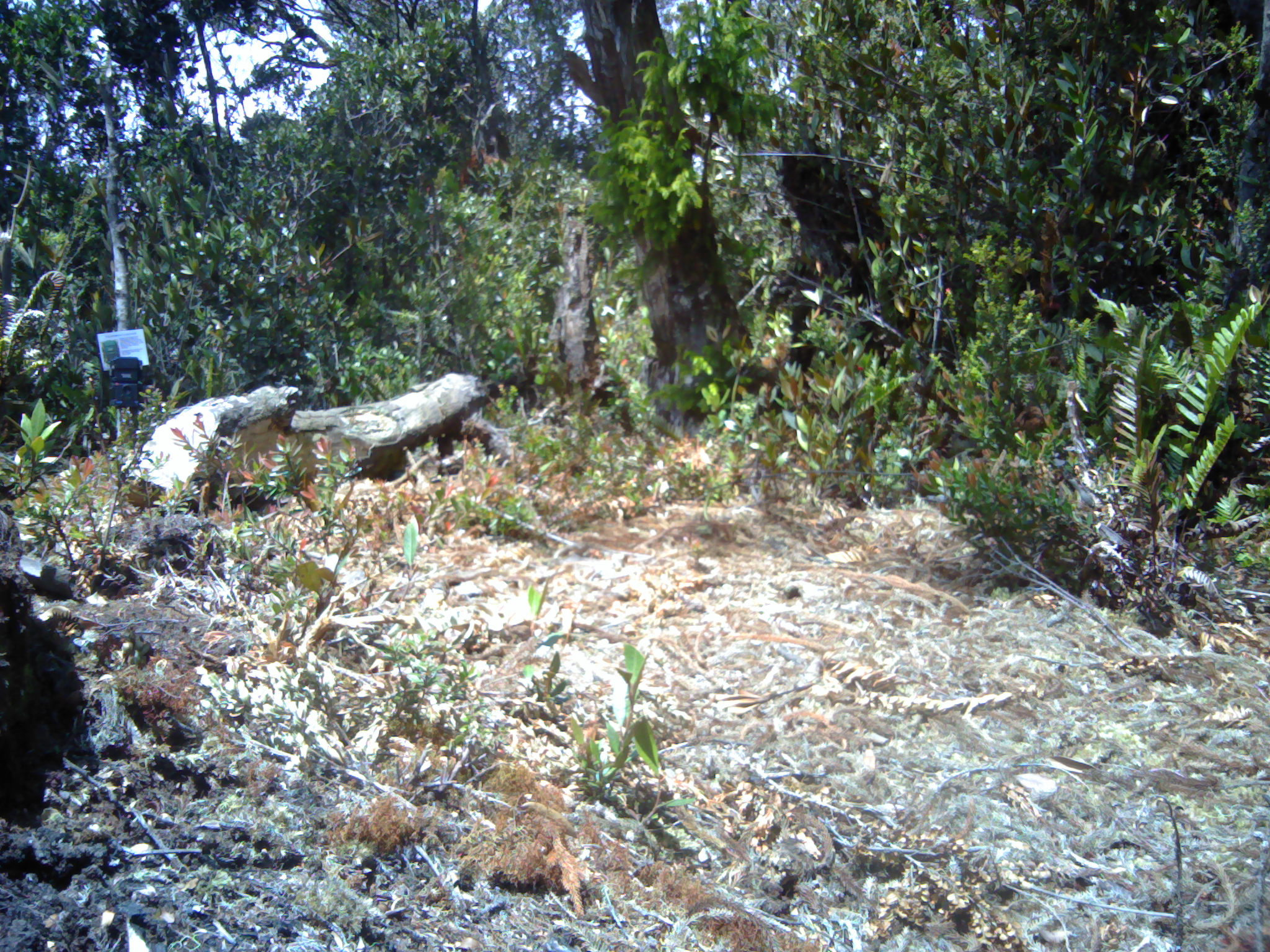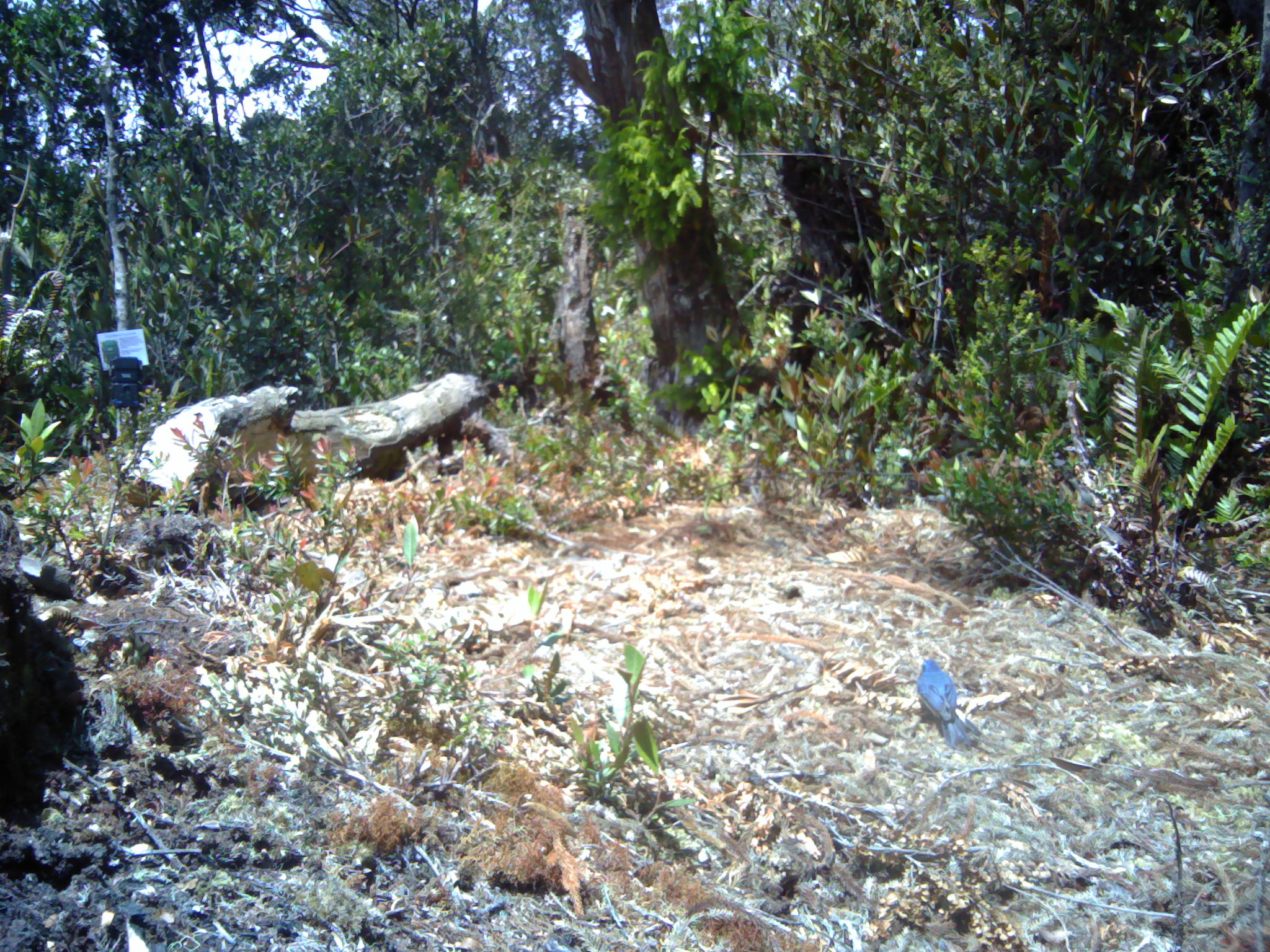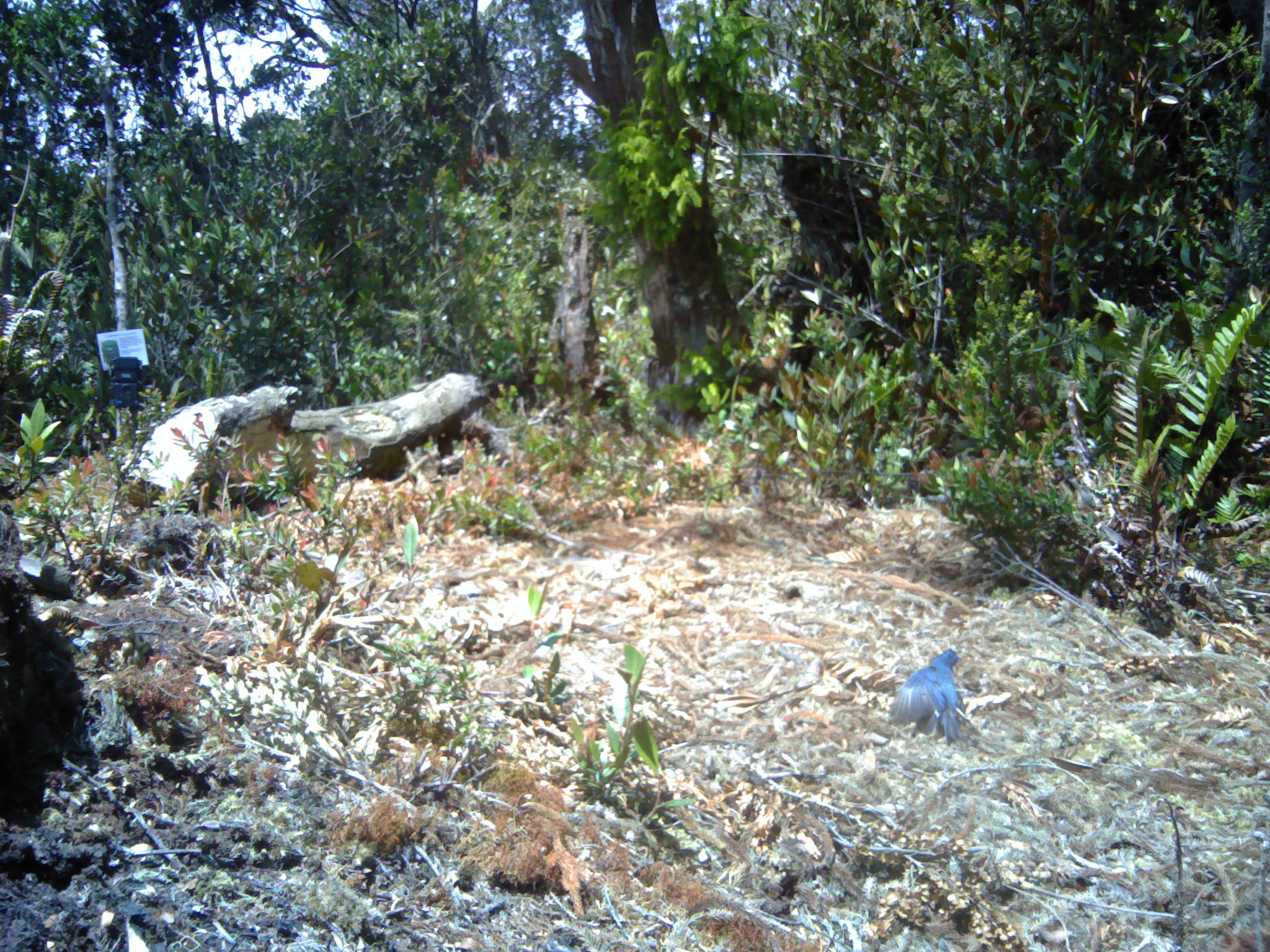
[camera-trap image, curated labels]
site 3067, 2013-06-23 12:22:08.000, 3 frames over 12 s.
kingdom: Animalia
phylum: Chordata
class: Aves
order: Passeriformes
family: Muscicapidae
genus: Myophonus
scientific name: Myophonus glaucinus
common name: javan whistling thrush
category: myiophoneus glaucinus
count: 1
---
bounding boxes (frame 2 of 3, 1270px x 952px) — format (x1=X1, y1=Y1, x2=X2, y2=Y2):
myiophoneus glaucinus: (x1=916, y1=657, x2=983, y2=750)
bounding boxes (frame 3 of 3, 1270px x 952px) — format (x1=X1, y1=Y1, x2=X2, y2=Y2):
myiophoneus glaucinus: (x1=890, y1=648, x2=959, y2=745)